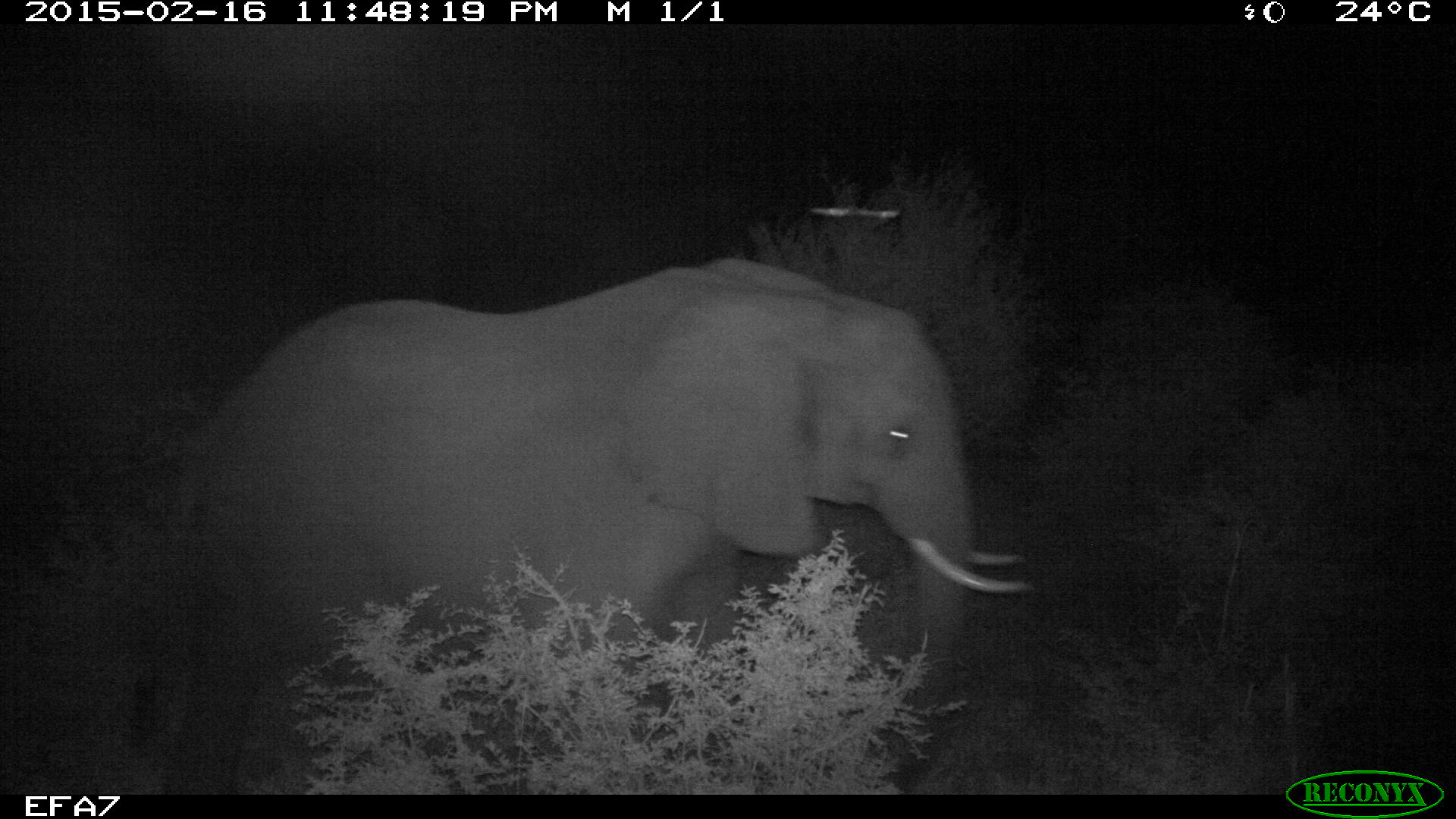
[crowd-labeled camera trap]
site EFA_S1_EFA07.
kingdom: Animalia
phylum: Chordata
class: Mammalia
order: Proboscidea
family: Elephantidae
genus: Loxodonta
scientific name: Loxodonta africana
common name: african bush elephant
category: elephant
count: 1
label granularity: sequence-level